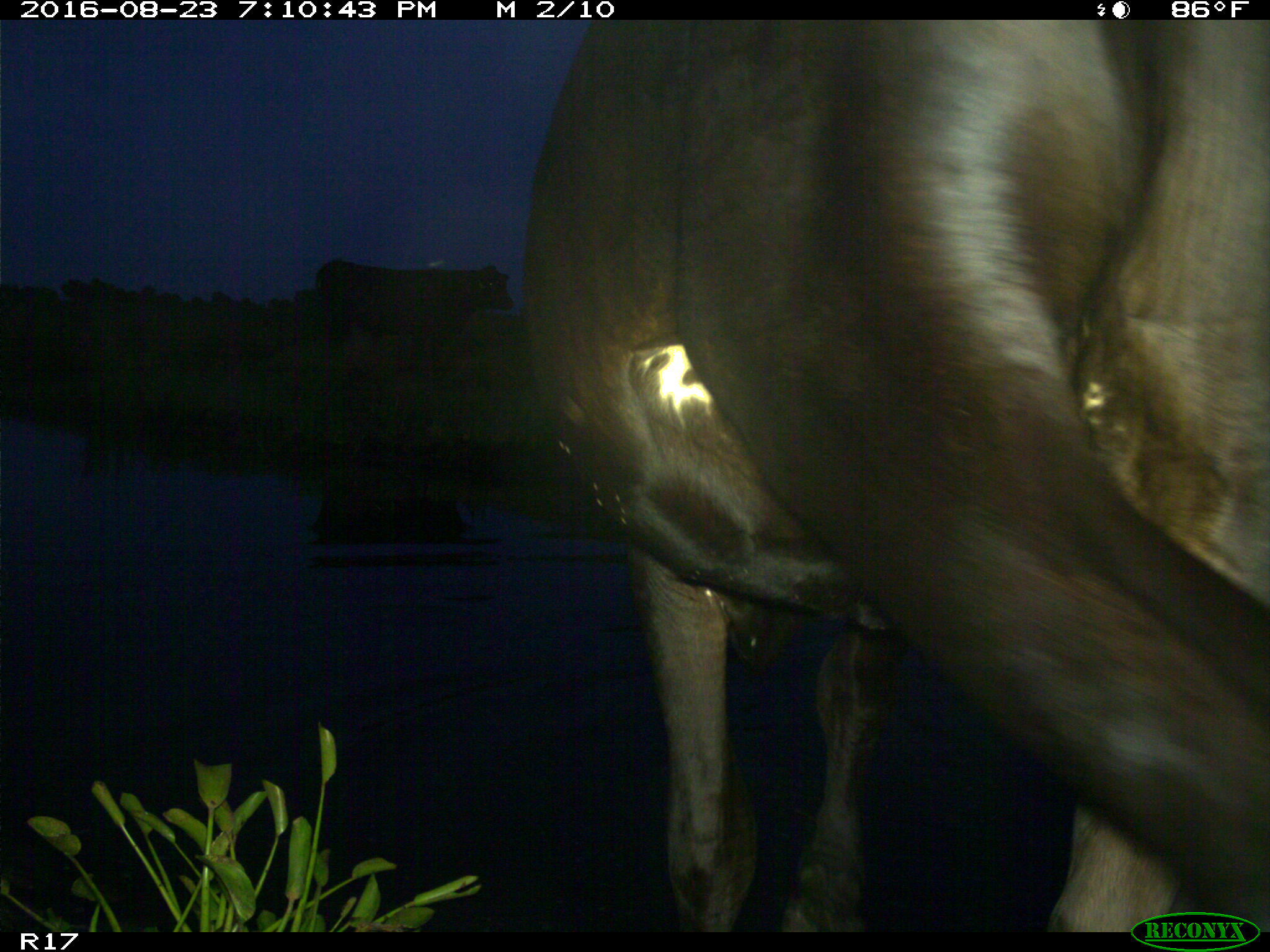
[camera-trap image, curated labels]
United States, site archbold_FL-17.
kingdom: Animalia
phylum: Chordata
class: Mammalia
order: Artiodactyla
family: Bovidae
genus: Bos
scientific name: Bos taurus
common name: domestic cow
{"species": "Bos taurus (domestic cow)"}